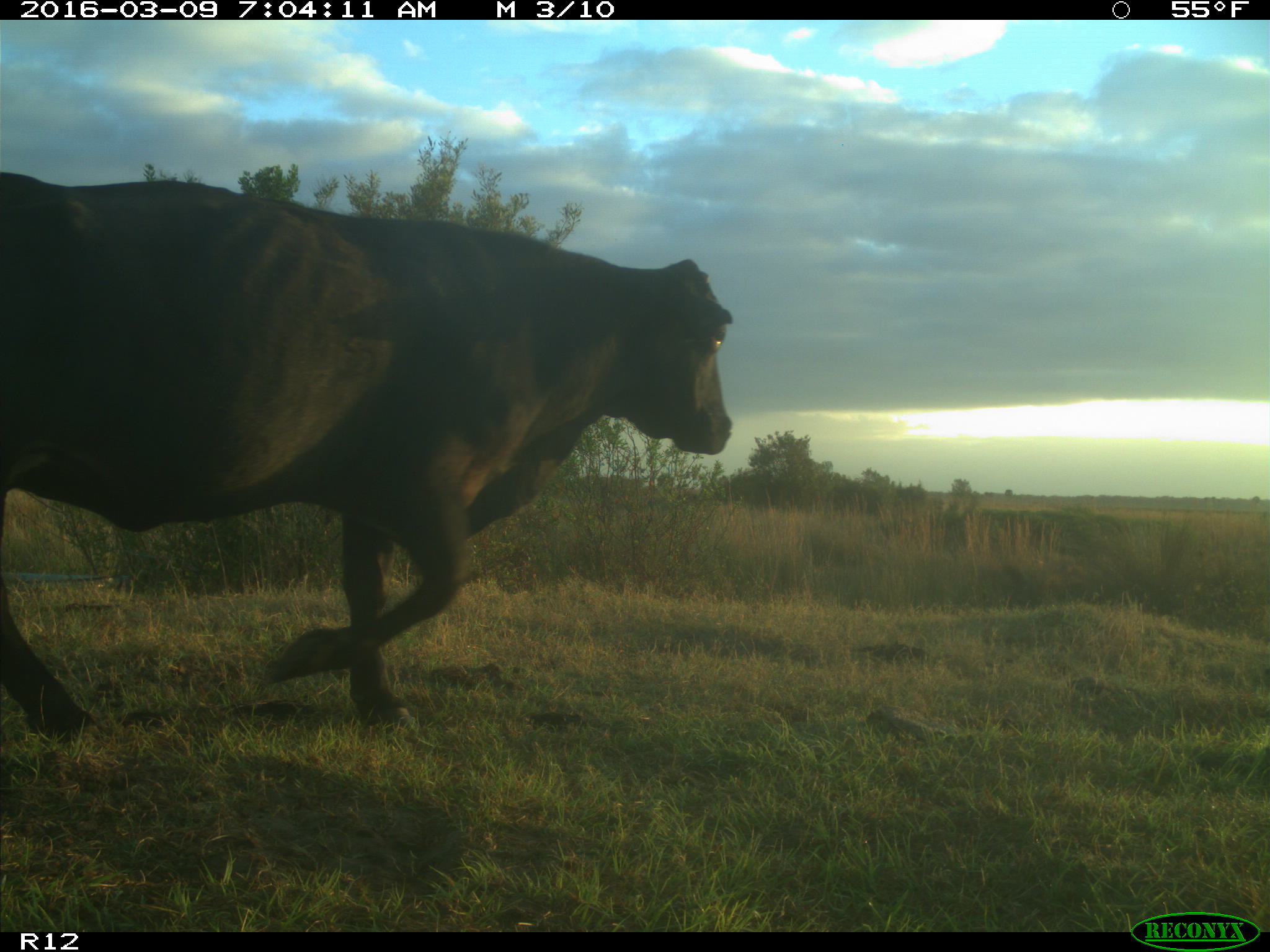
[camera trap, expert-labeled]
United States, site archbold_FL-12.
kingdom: Animalia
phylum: Chordata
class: Mammalia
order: Artiodactyla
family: Bovidae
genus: Bos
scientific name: Bos taurus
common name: domestic cow